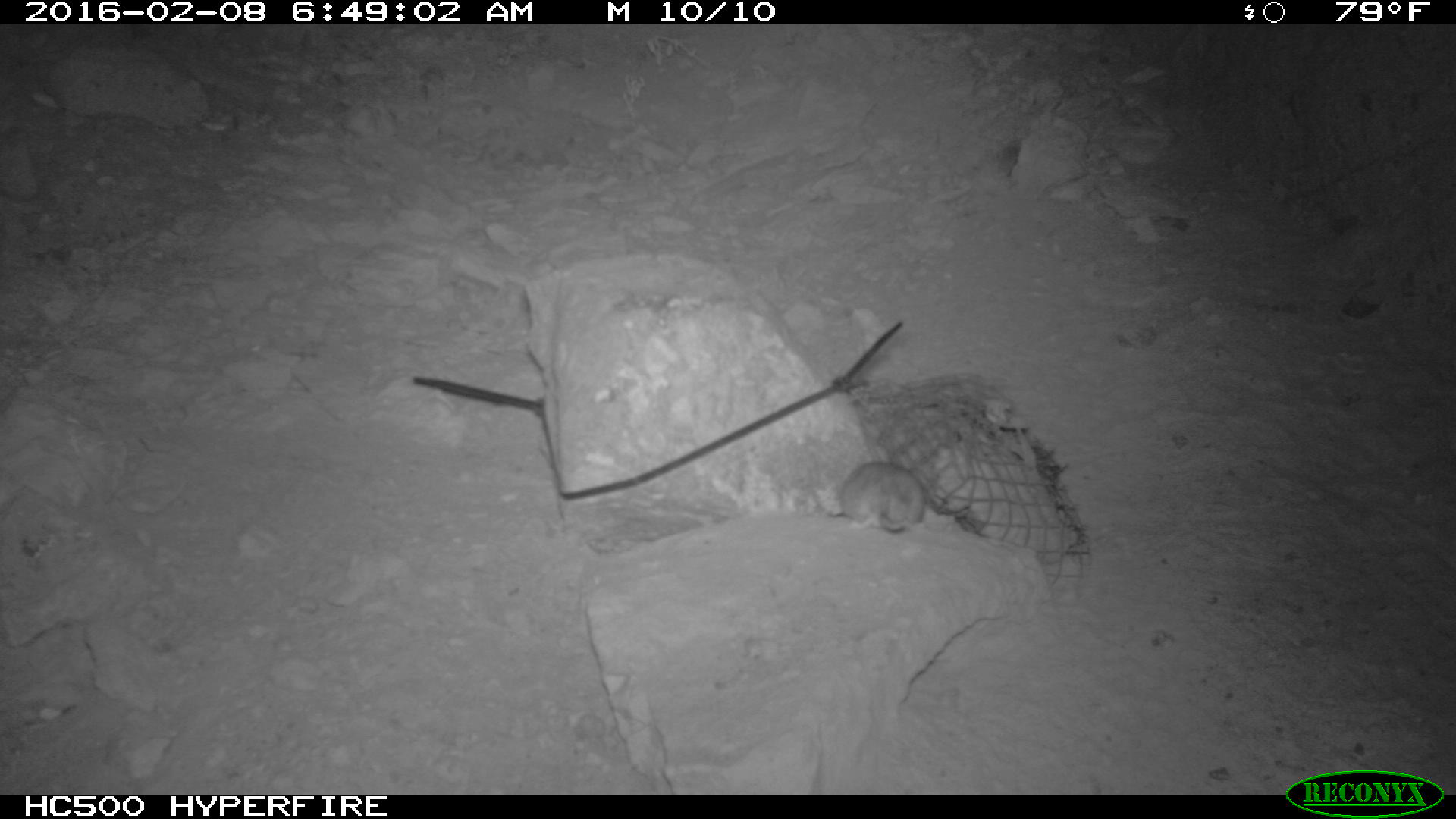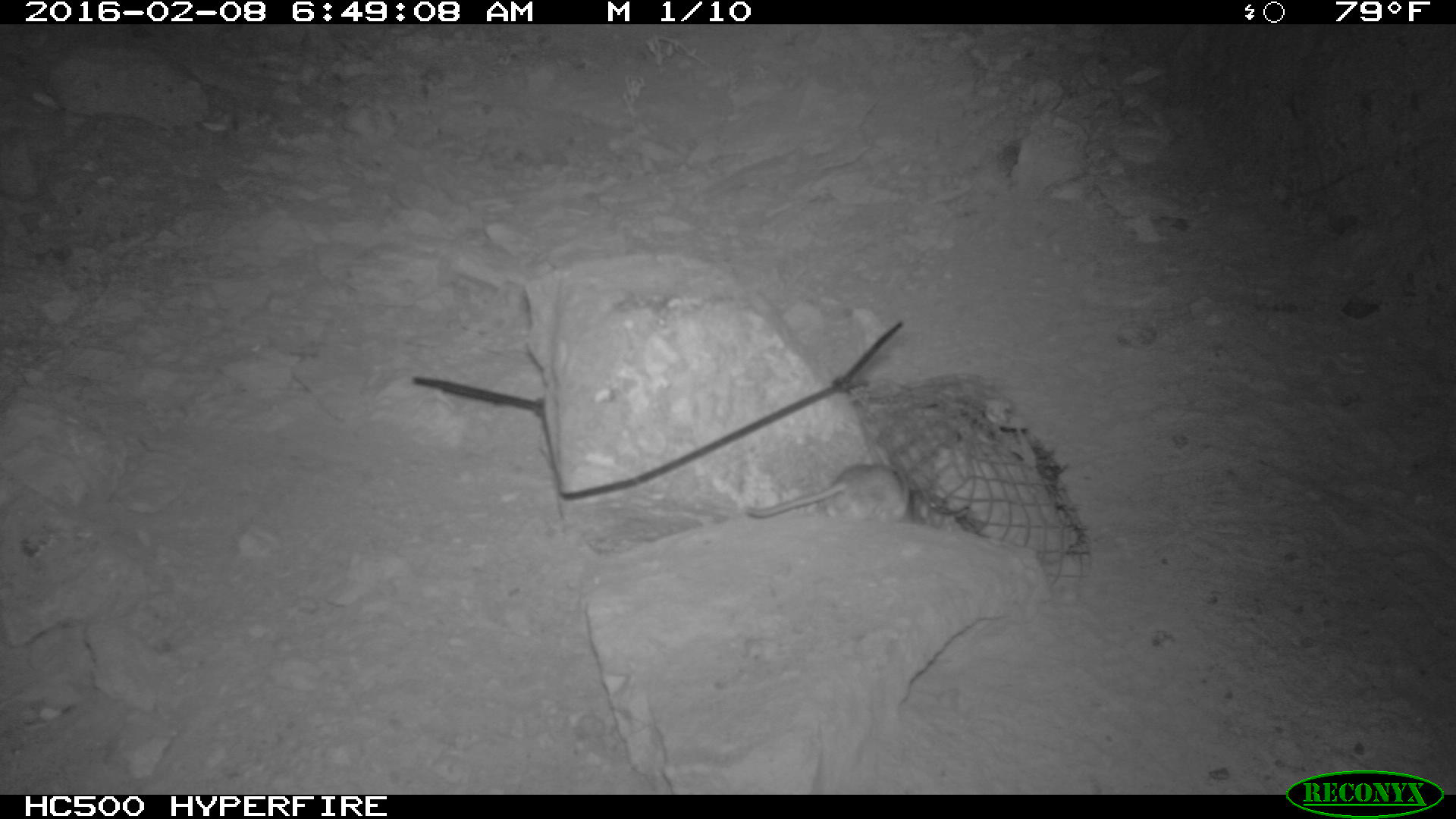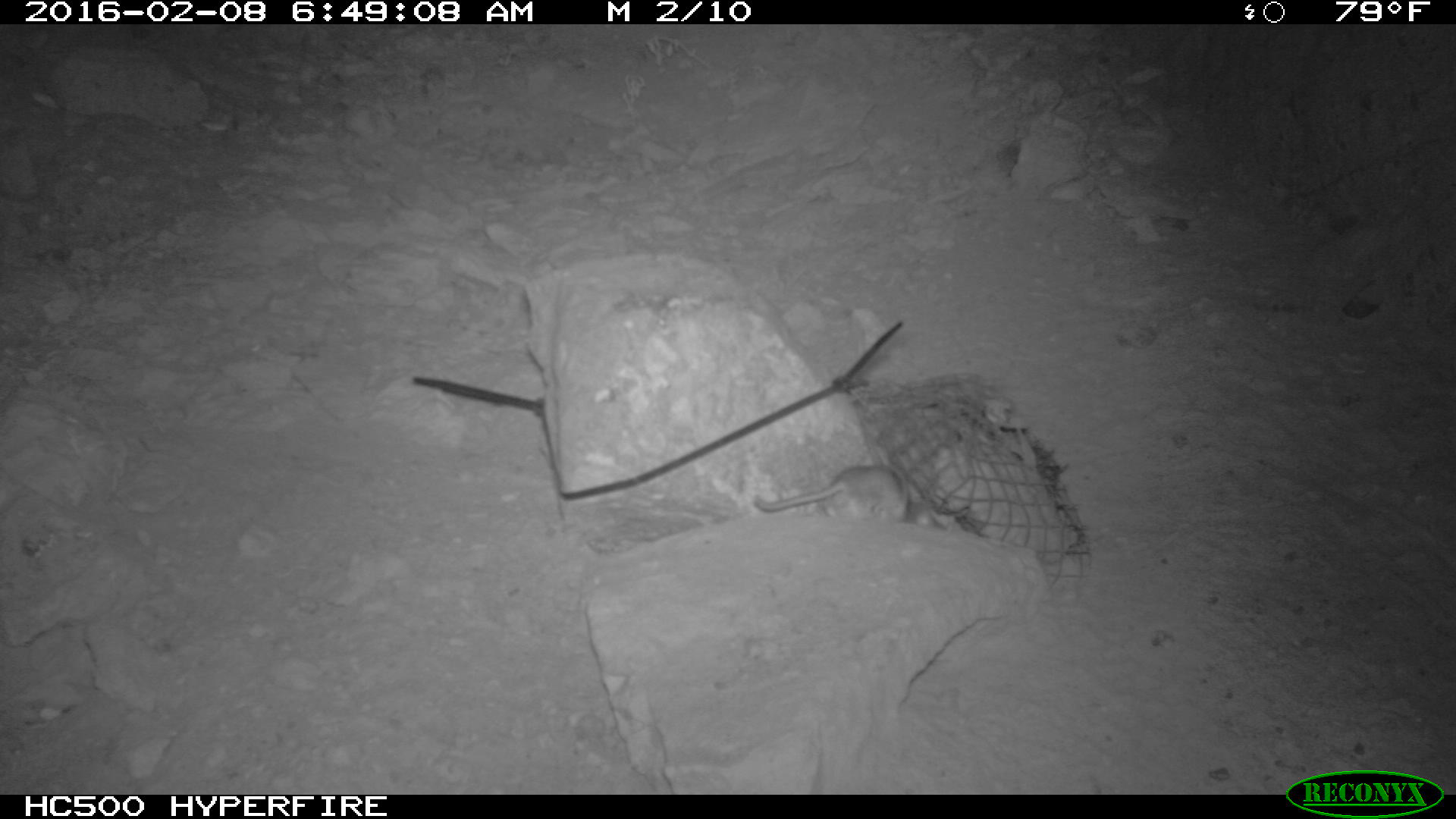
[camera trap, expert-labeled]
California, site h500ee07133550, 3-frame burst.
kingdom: Animalia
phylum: Chordata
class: Mammalia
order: Rodentia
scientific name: Rodentia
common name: rodent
Rodent (Rodentia).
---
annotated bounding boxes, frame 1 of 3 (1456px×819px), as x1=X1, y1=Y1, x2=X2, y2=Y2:
rodent: x1=840, y1=452, x2=924, y2=532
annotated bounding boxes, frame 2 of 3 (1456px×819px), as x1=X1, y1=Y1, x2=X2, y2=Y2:
rodent: x1=742, y1=462, x2=905, y2=525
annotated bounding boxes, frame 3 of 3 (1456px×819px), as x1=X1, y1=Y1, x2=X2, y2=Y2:
rodent: x1=754, y1=465, x2=943, y2=529